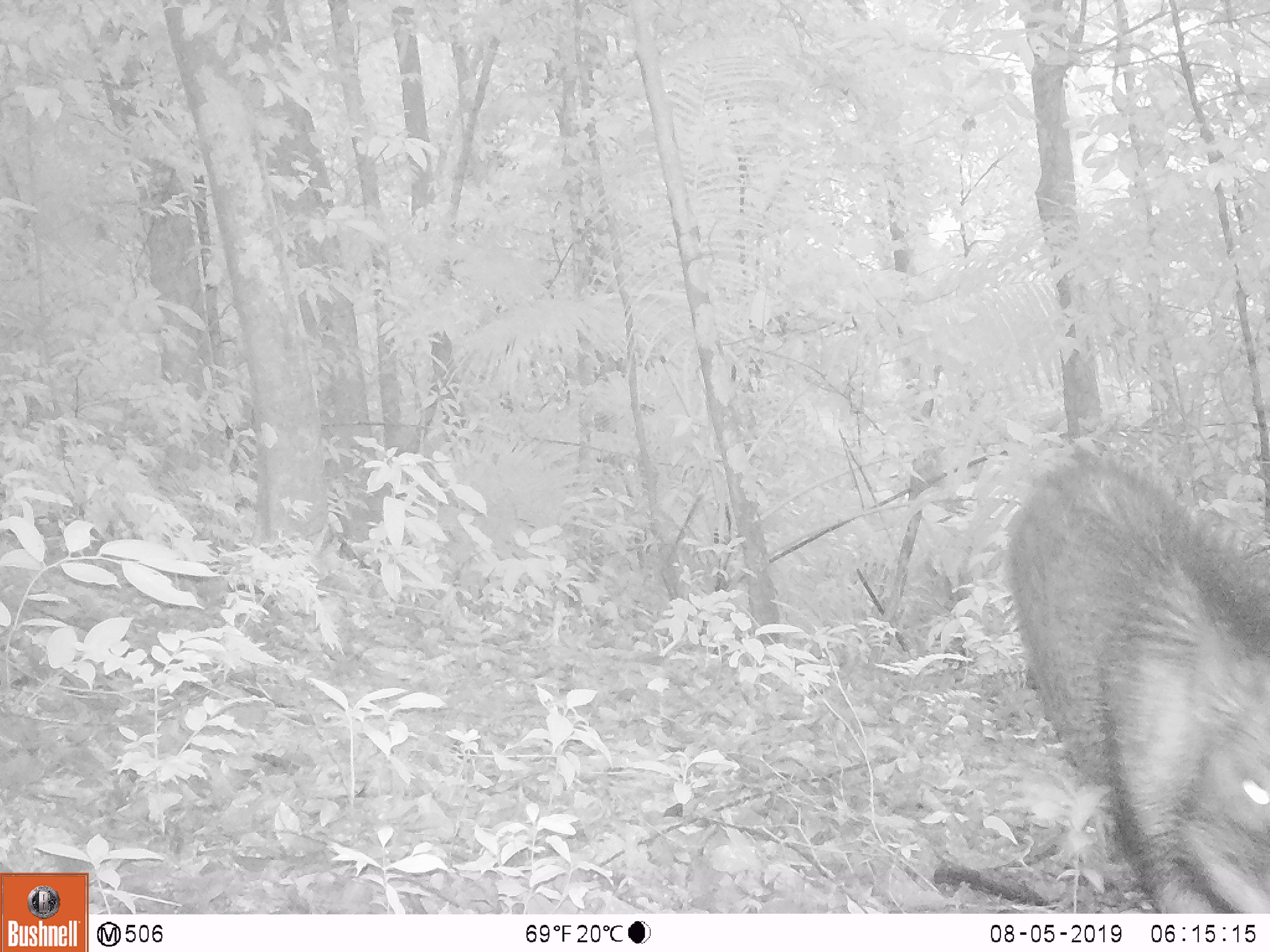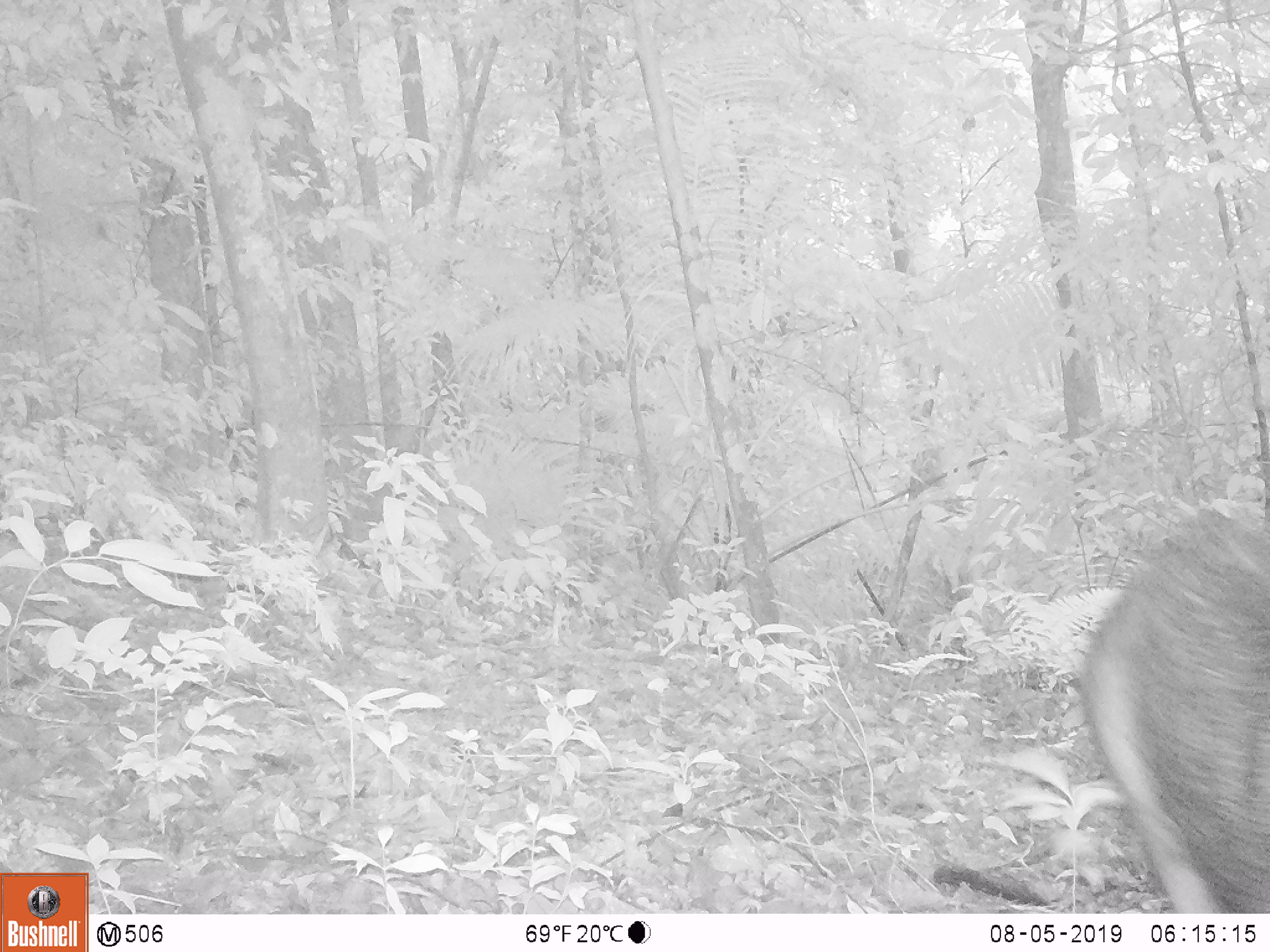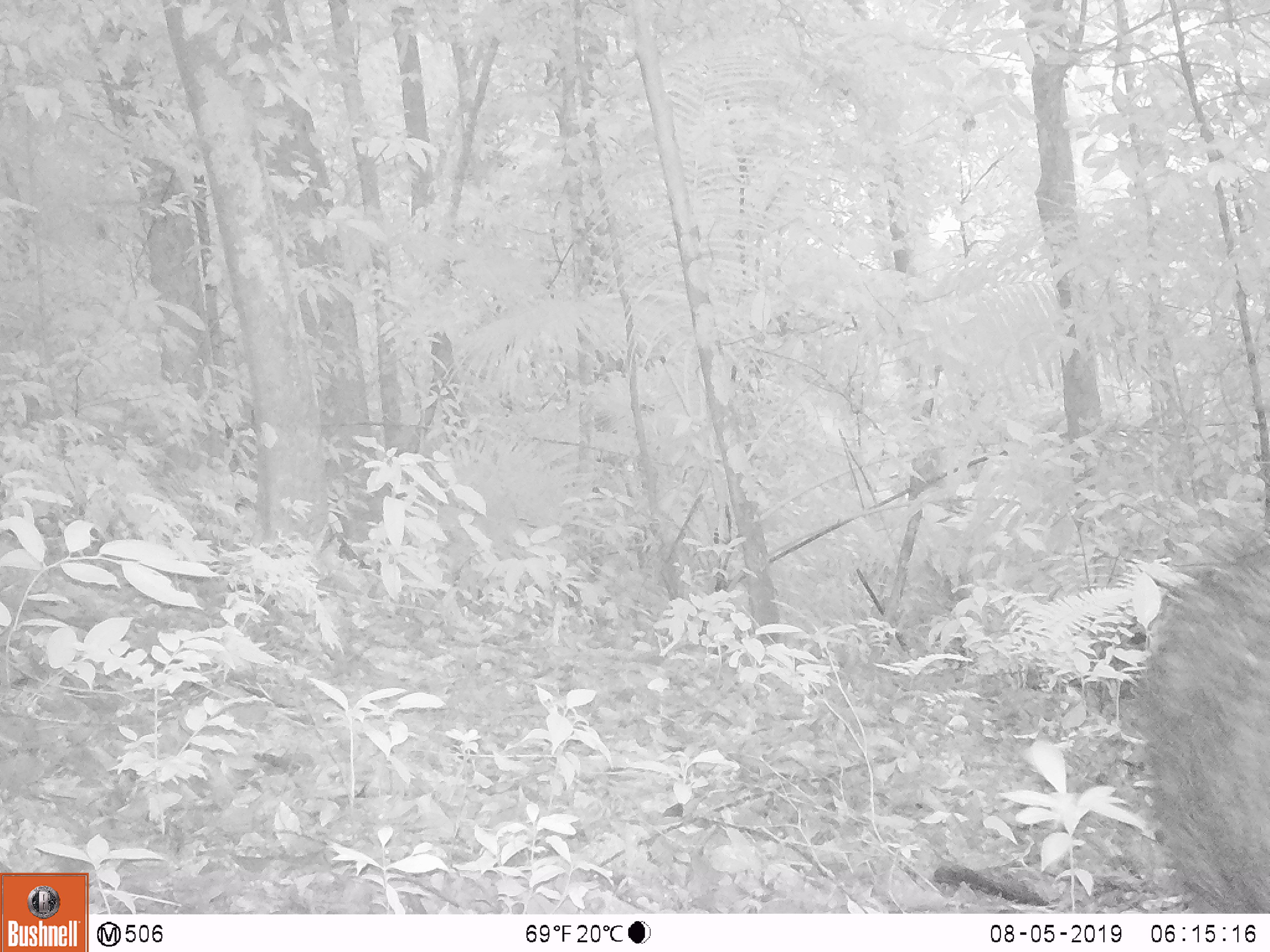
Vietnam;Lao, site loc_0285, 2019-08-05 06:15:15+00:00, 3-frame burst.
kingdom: Animalia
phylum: Chordata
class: Mammalia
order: Artiodactyla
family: Suidae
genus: Sus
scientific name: Sus scrofa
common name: eurasian wild pig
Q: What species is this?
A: Eurasian wild pig (Sus scrofa).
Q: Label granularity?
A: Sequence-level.